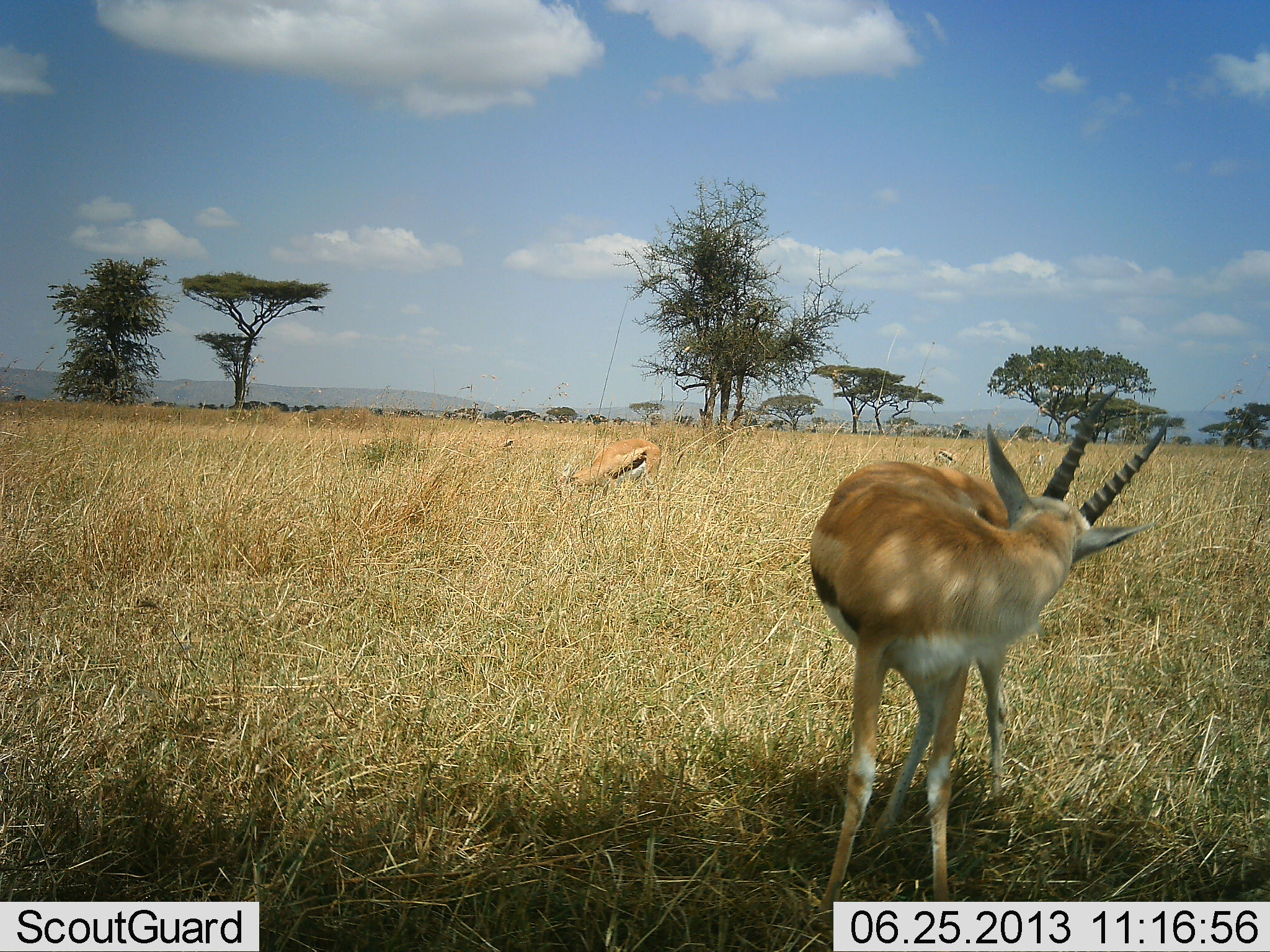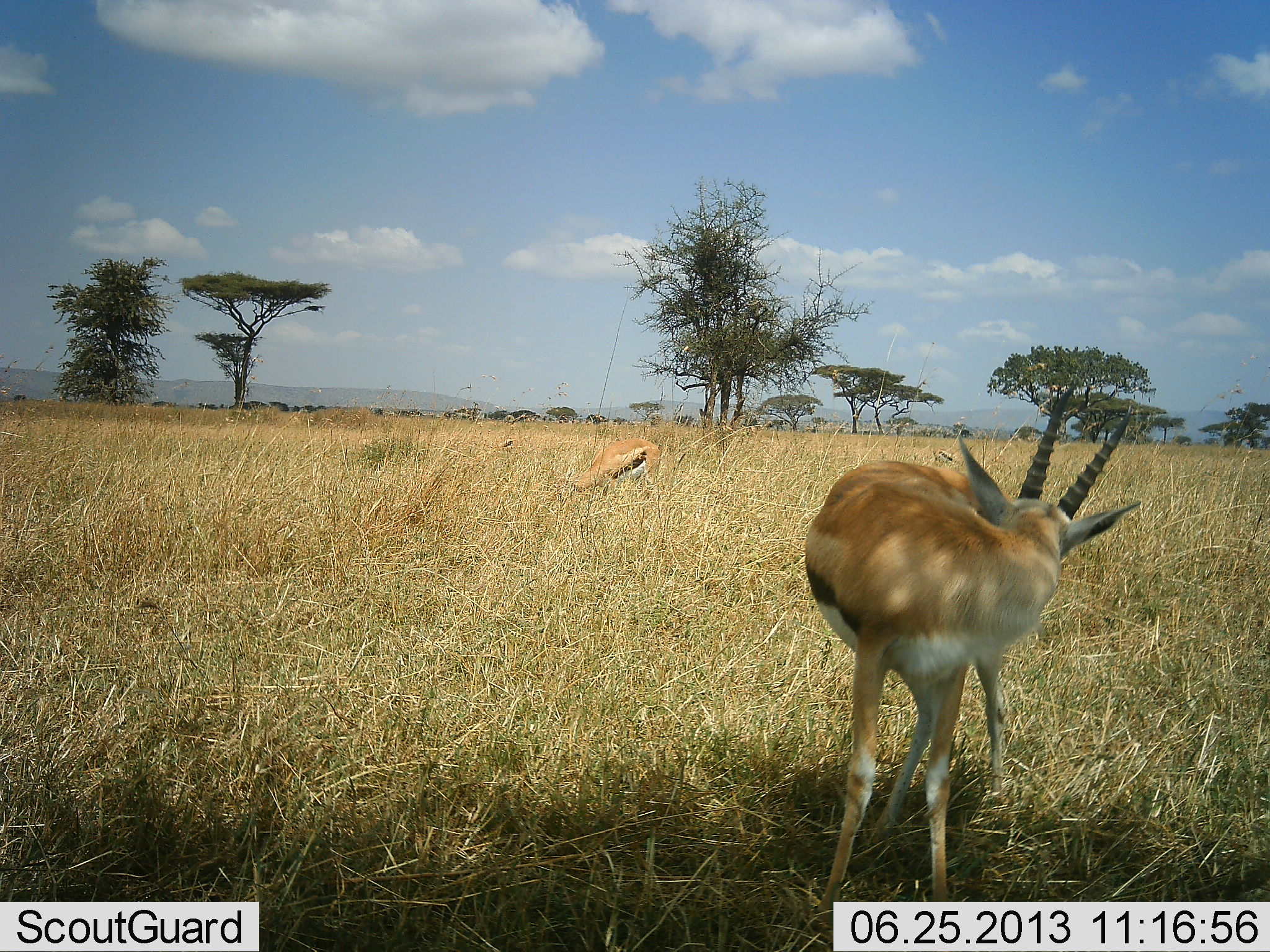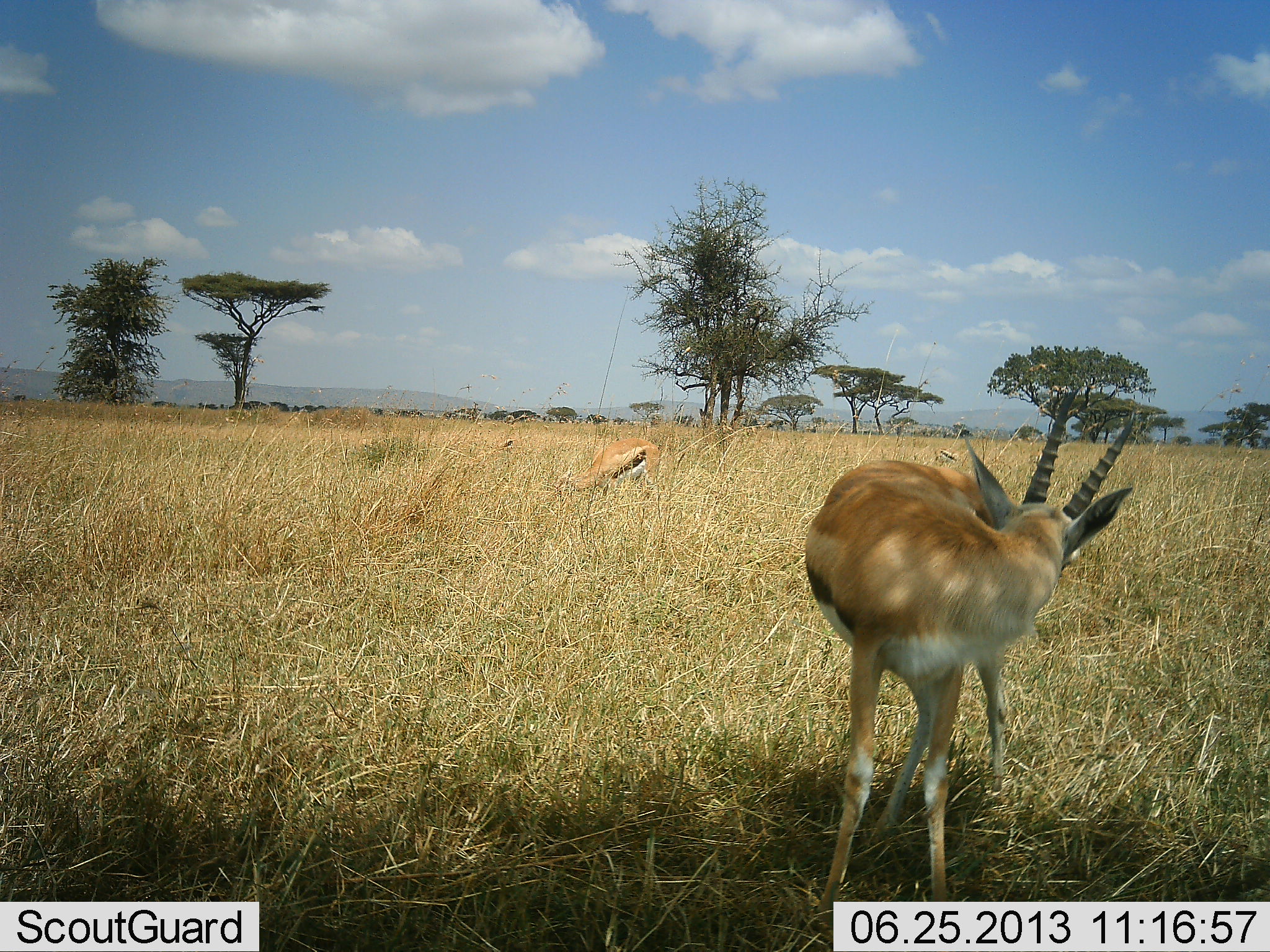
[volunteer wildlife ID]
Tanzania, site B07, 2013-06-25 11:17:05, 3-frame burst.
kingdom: Animalia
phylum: Chordata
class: Mammalia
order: Artiodactyla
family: Bovidae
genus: Eudorcas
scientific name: Eudorcas thomsonii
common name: thomson's gazelle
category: gazellethomsons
Gazellethomsons (thomson's gazelle) (Eudorcas thomsonii), count 2. Behavior (volunteer vote fractions): standing 90%, resting 10%, moving 0%, interacting 0%. Young present (vote fraction): 0%. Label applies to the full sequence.